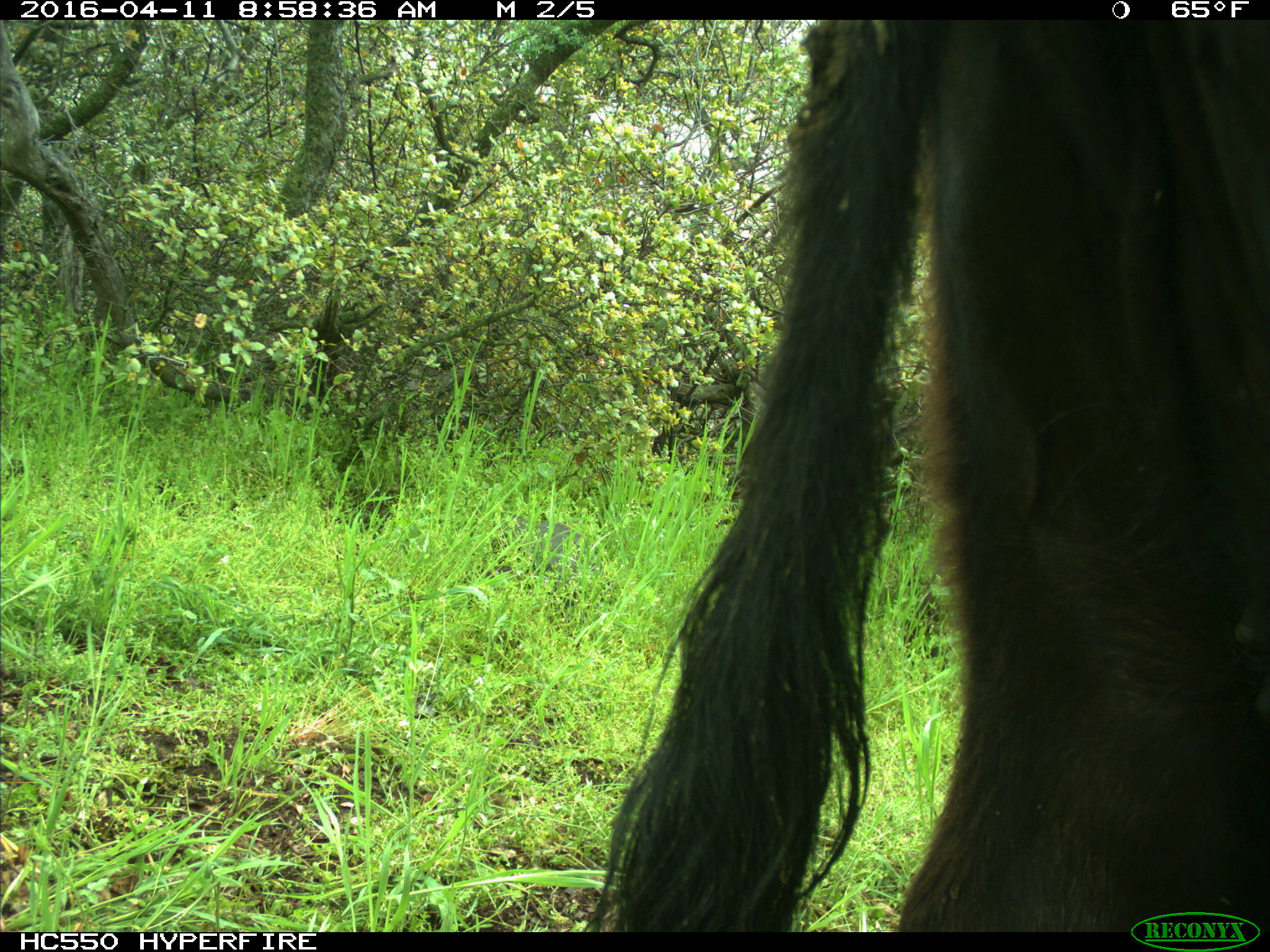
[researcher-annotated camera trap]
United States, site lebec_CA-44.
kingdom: Animalia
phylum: Chordata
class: Mammalia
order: Artiodactyla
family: Bovidae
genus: Bos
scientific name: Bos taurus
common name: domestic cow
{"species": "Bos taurus (domestic cow)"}